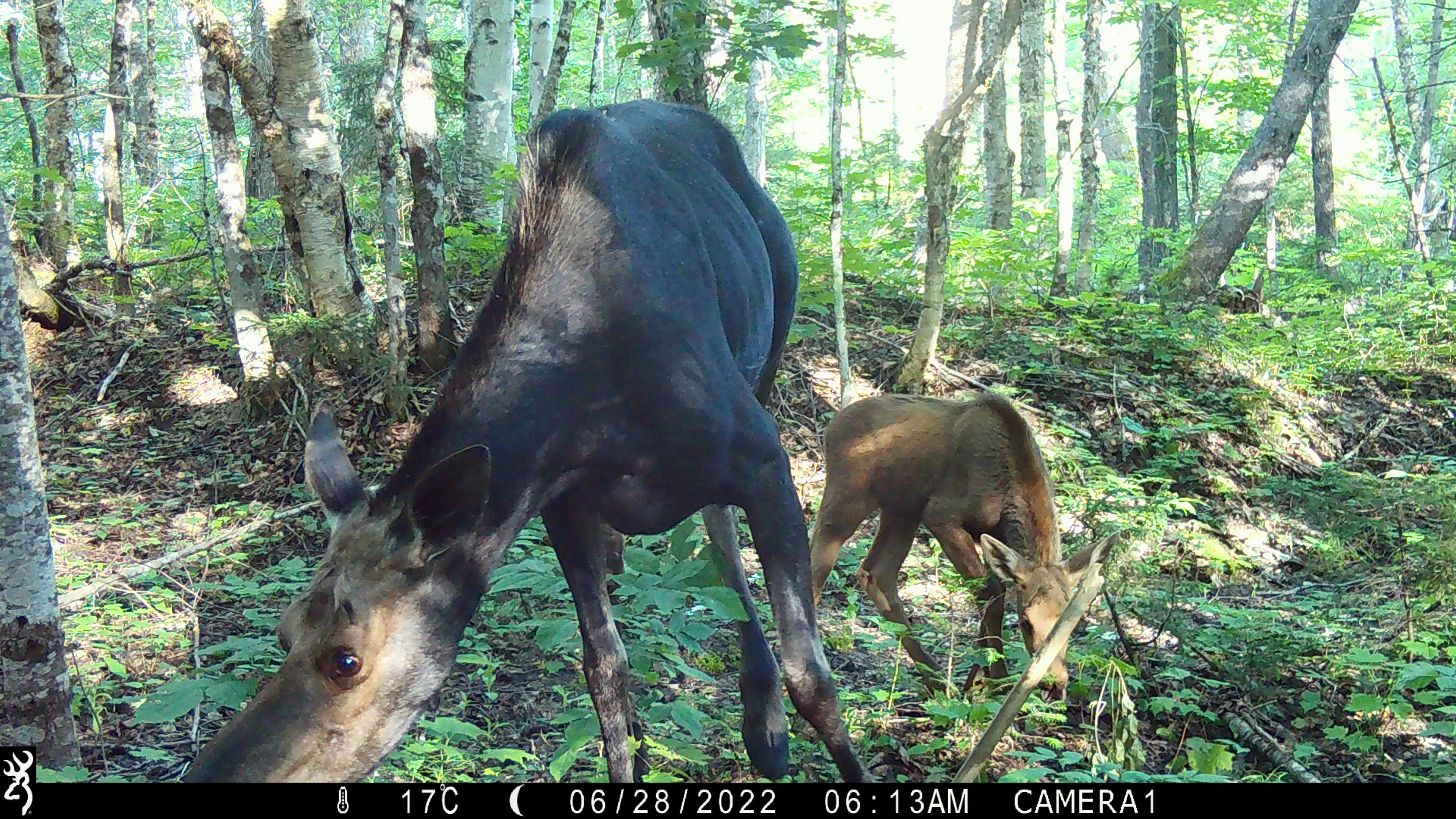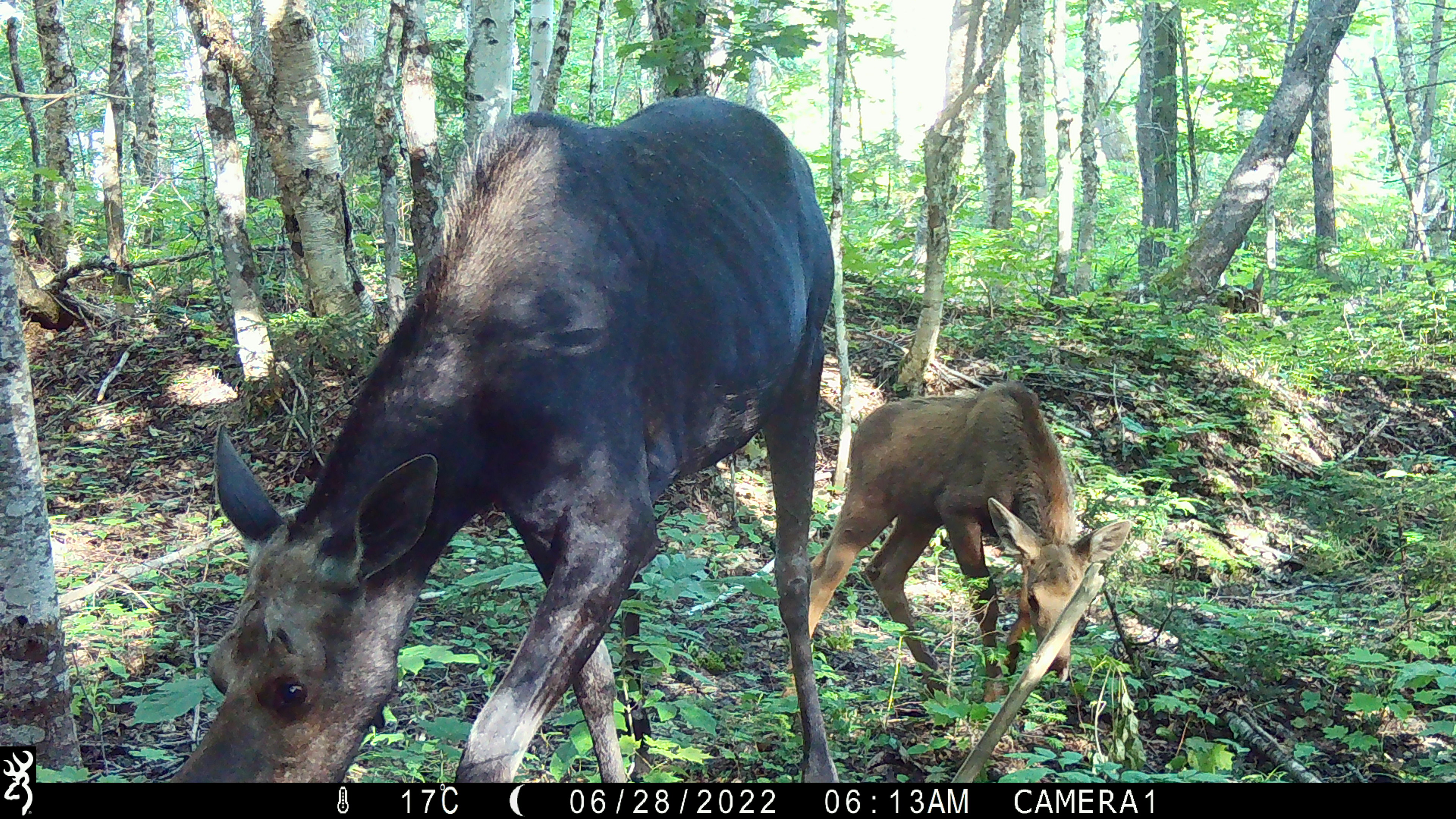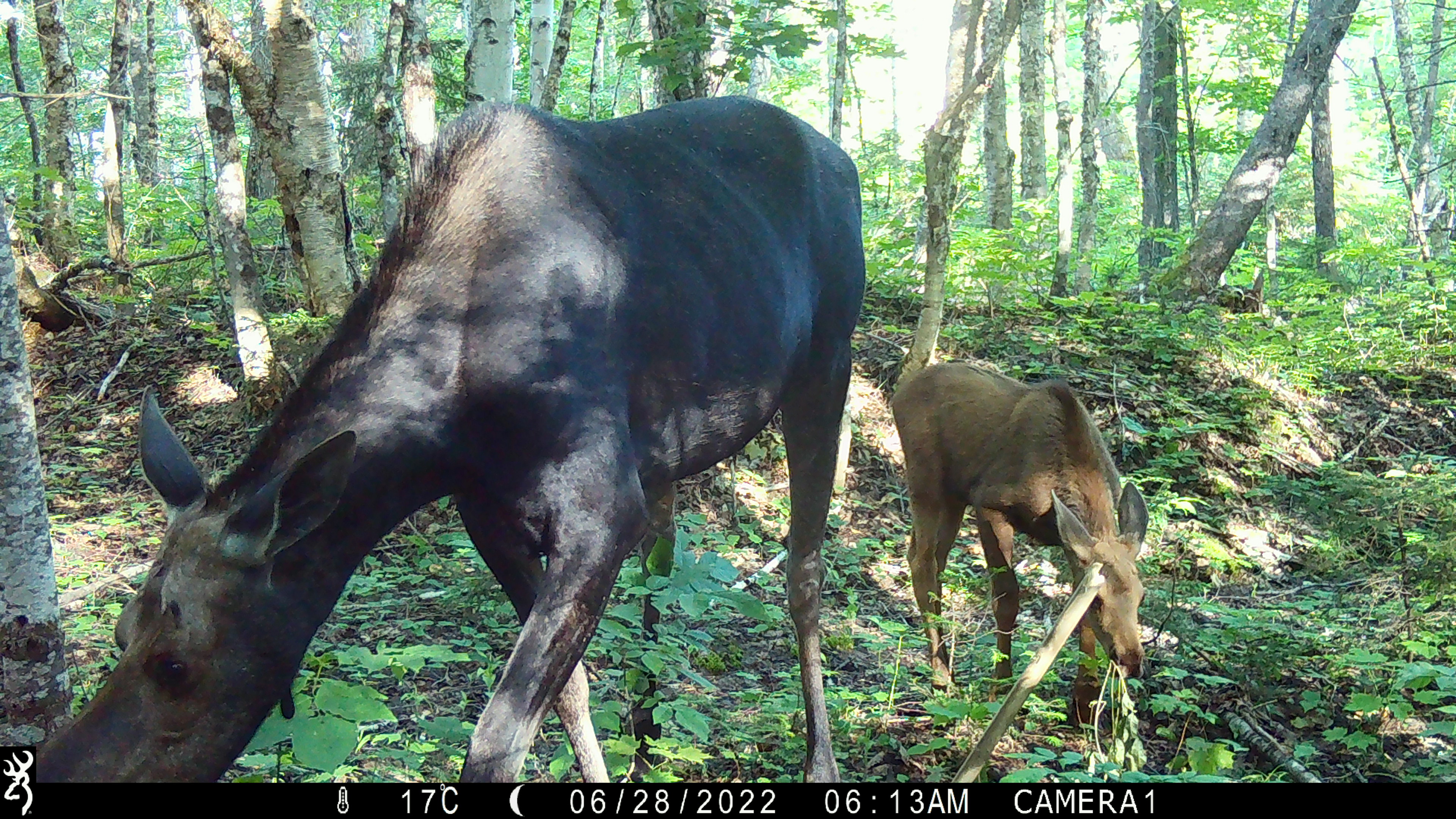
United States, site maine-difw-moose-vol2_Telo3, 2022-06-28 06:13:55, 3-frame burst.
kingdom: Animalia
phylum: Chordata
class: Mammalia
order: Artiodactyla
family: Cervidae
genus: Alces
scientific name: Alces alces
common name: moose